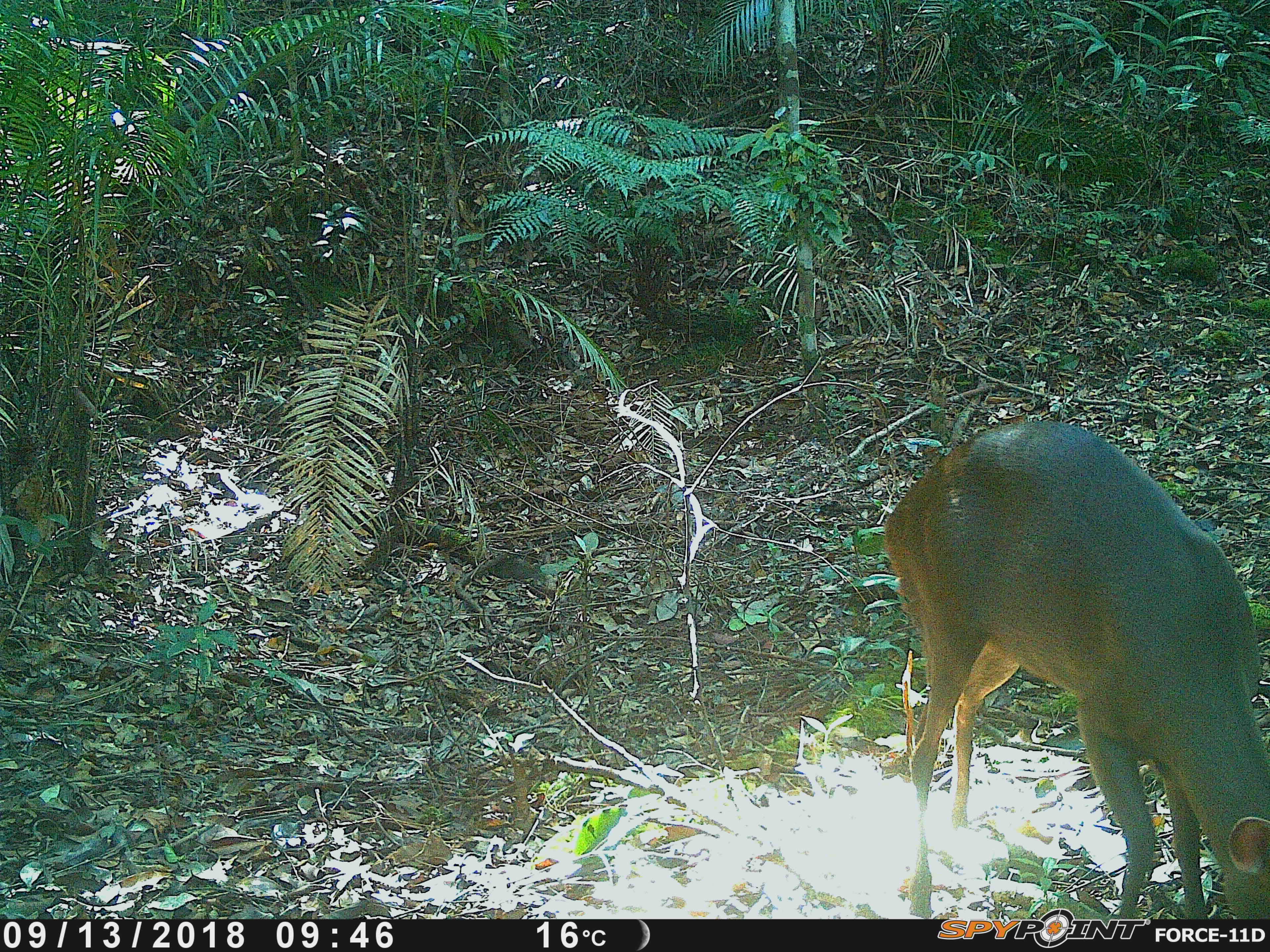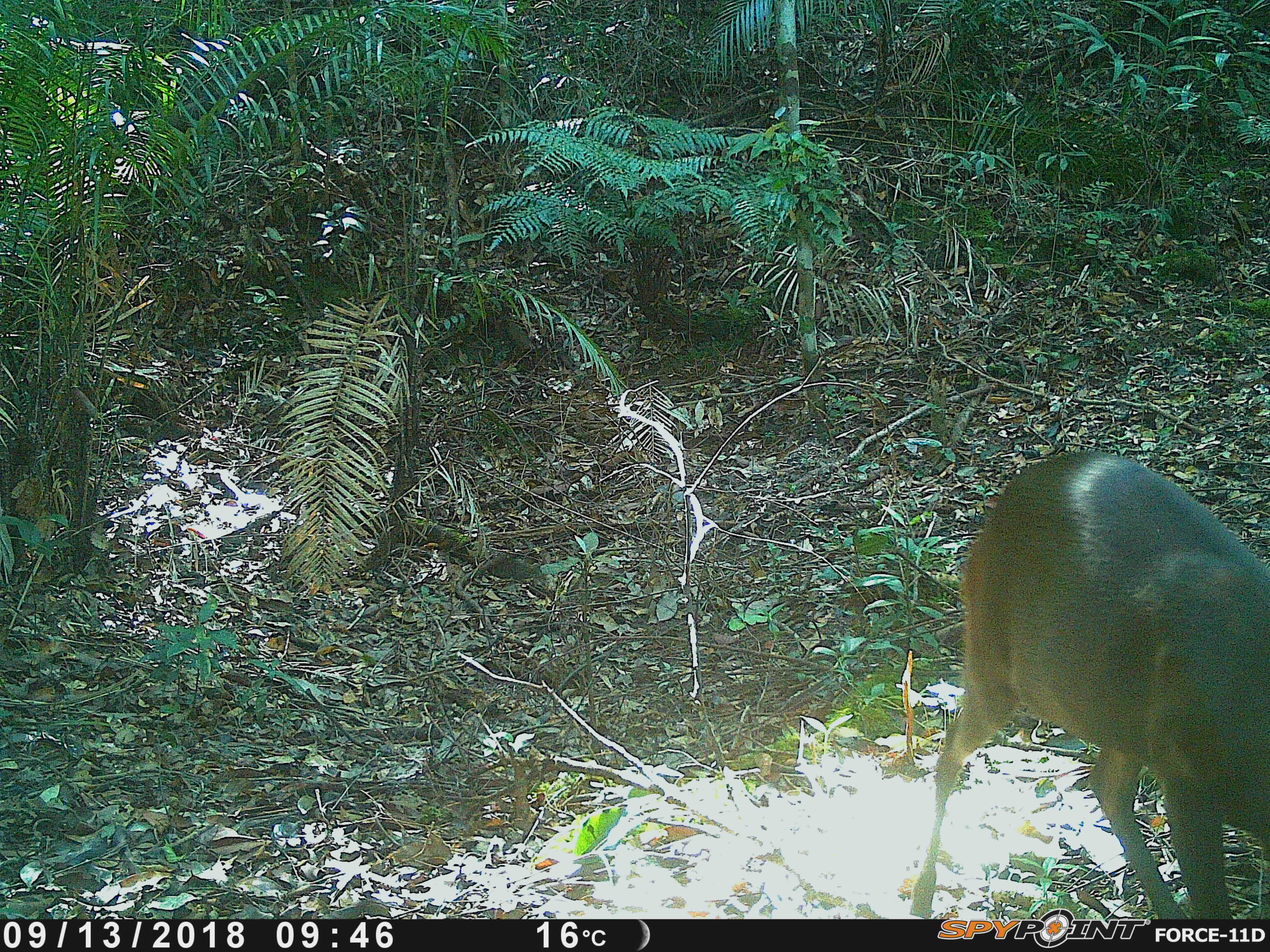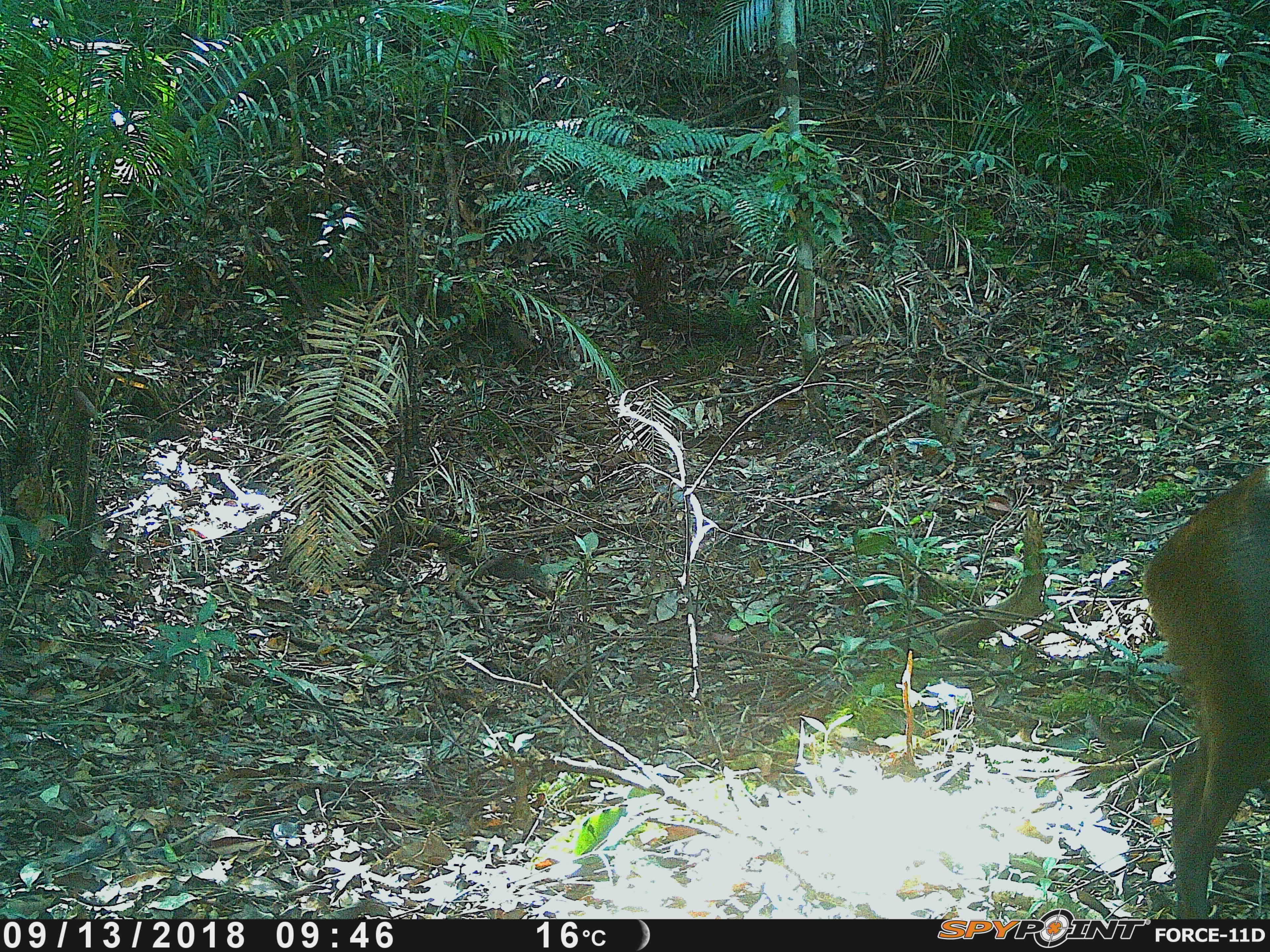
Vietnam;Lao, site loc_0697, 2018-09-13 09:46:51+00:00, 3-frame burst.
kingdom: Animalia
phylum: Chordata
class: Mammalia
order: Artiodactyla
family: Cervidae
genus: Muntiacus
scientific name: Muntiacus rooseveltorum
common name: roosevelt's muntjac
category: roosevelts muntjac group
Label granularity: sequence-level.